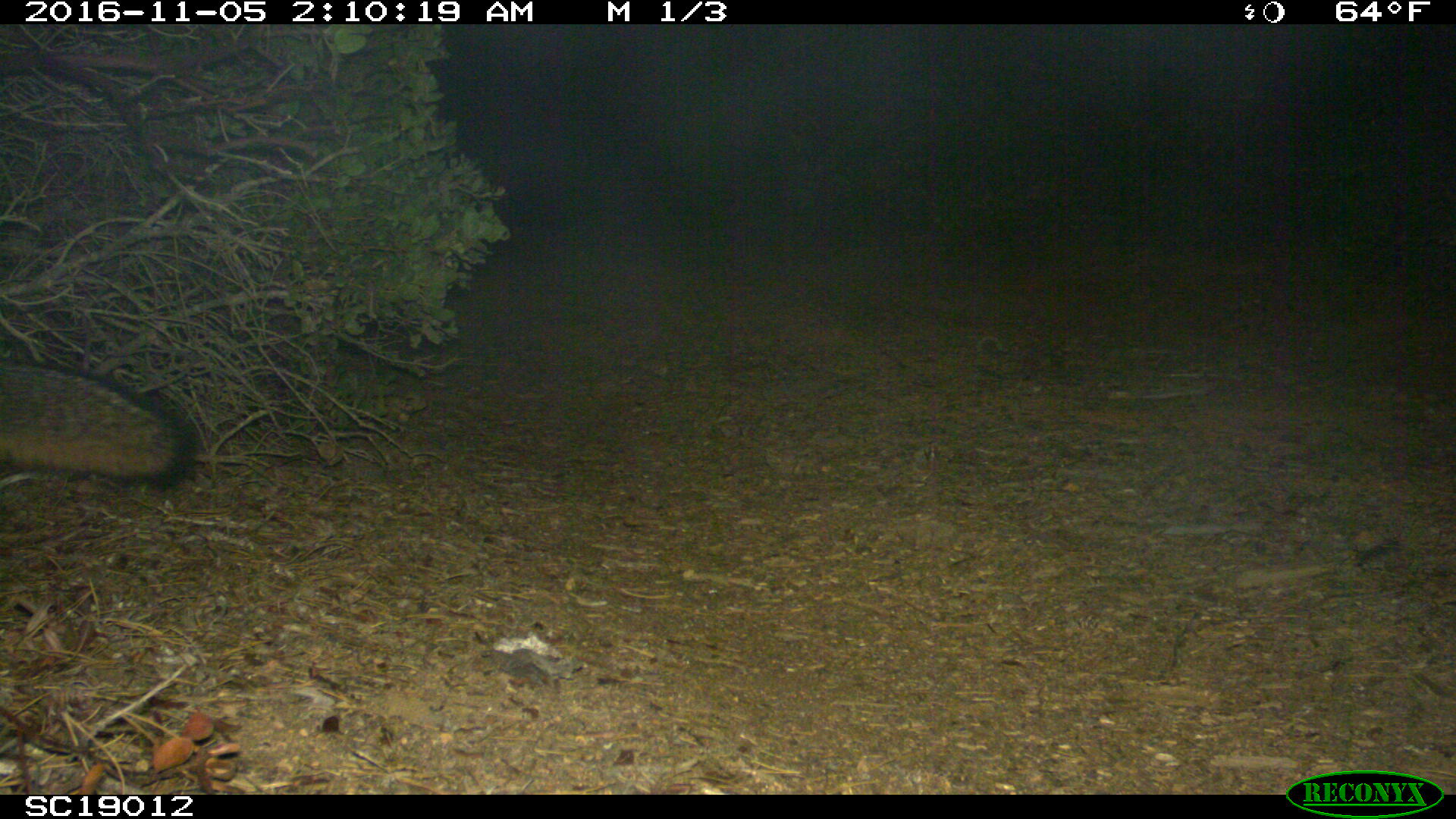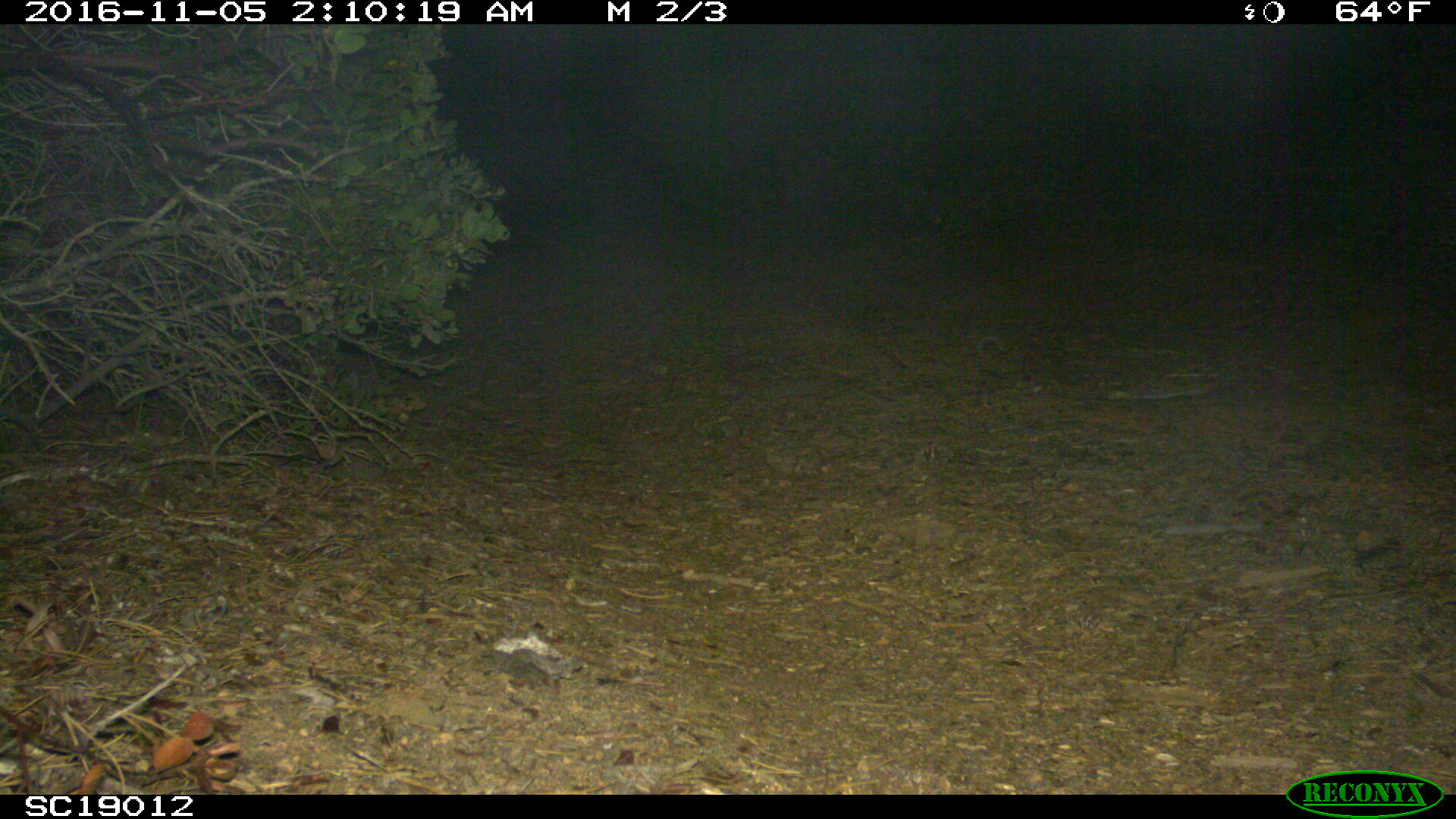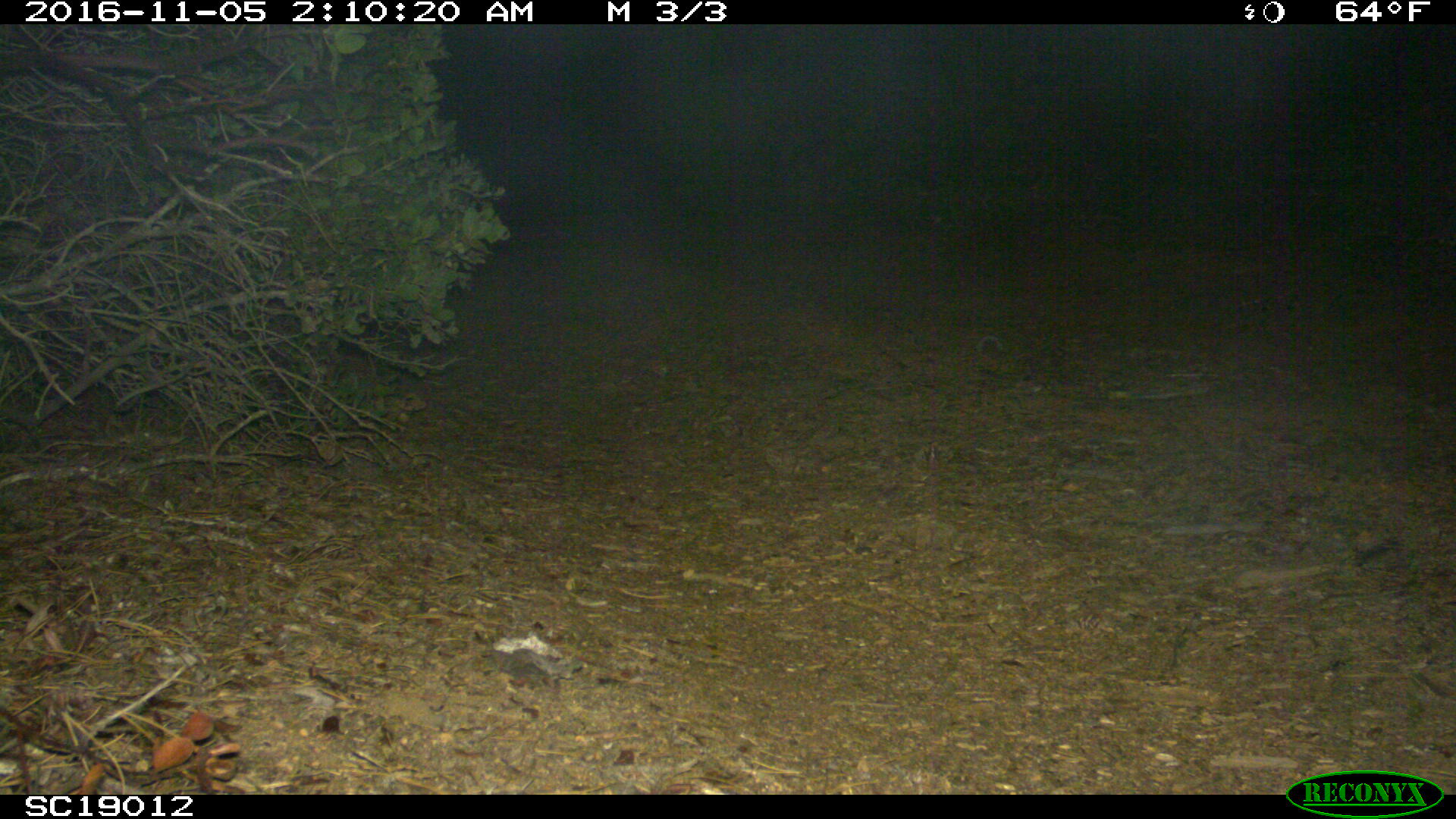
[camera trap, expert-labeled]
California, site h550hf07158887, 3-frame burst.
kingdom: Animalia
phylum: Chordata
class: Mammalia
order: Carnivora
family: Canidae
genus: Urocyon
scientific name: Urocyon littoralis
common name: island fox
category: fox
Fox (island fox) (Urocyon littoralis).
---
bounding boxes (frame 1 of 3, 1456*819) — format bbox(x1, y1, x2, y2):
fox: bbox(0, 357, 198, 494)